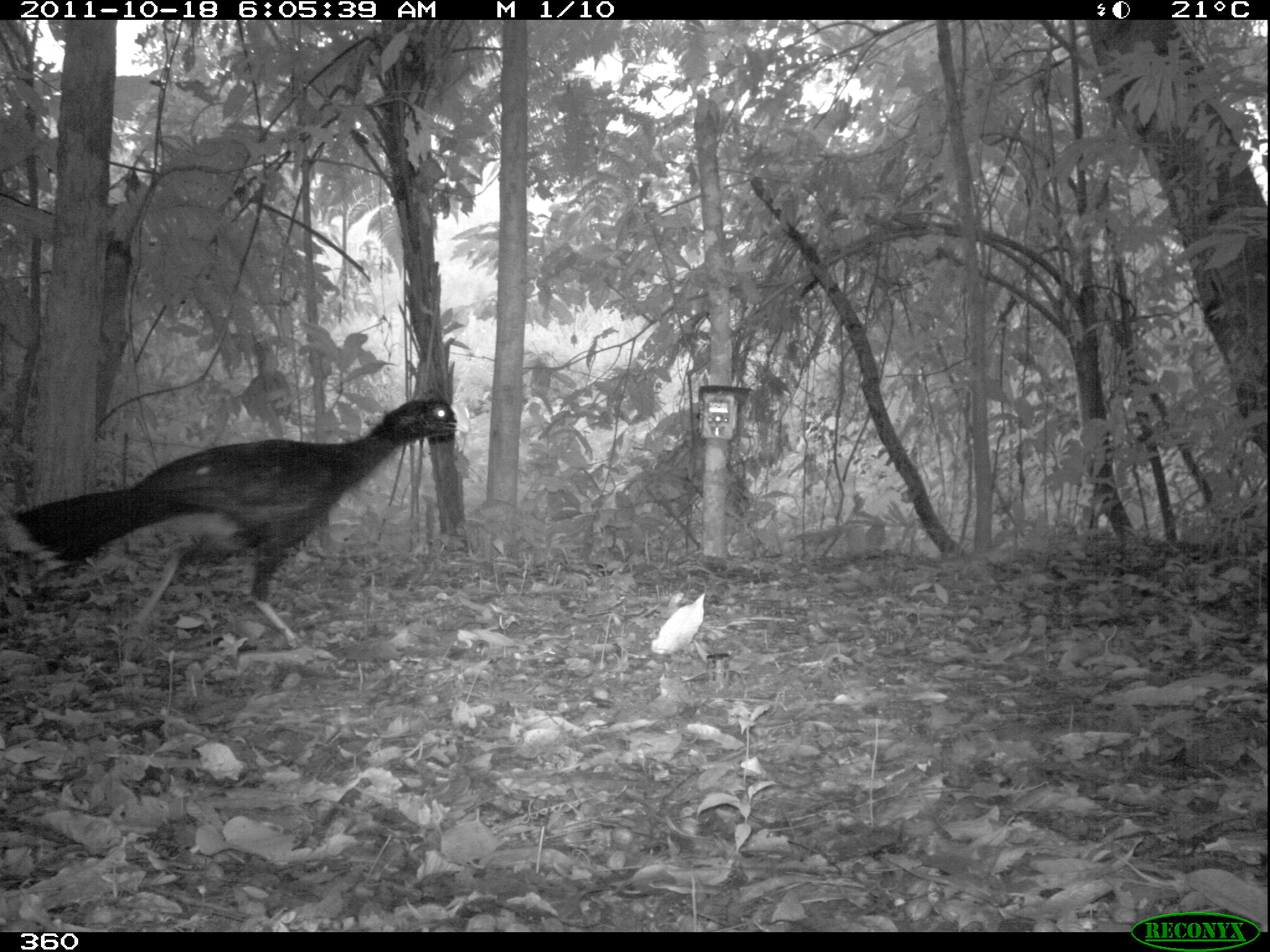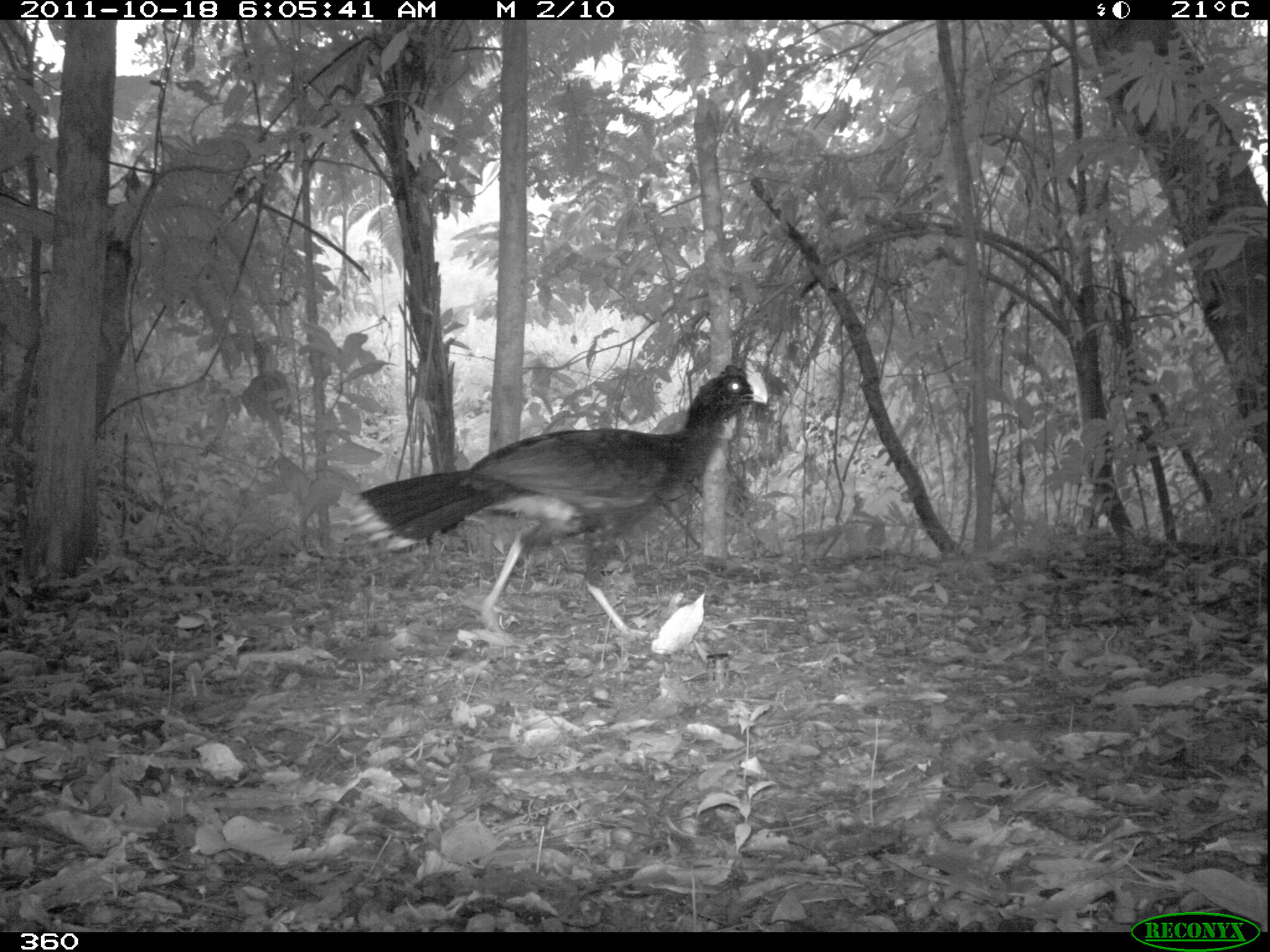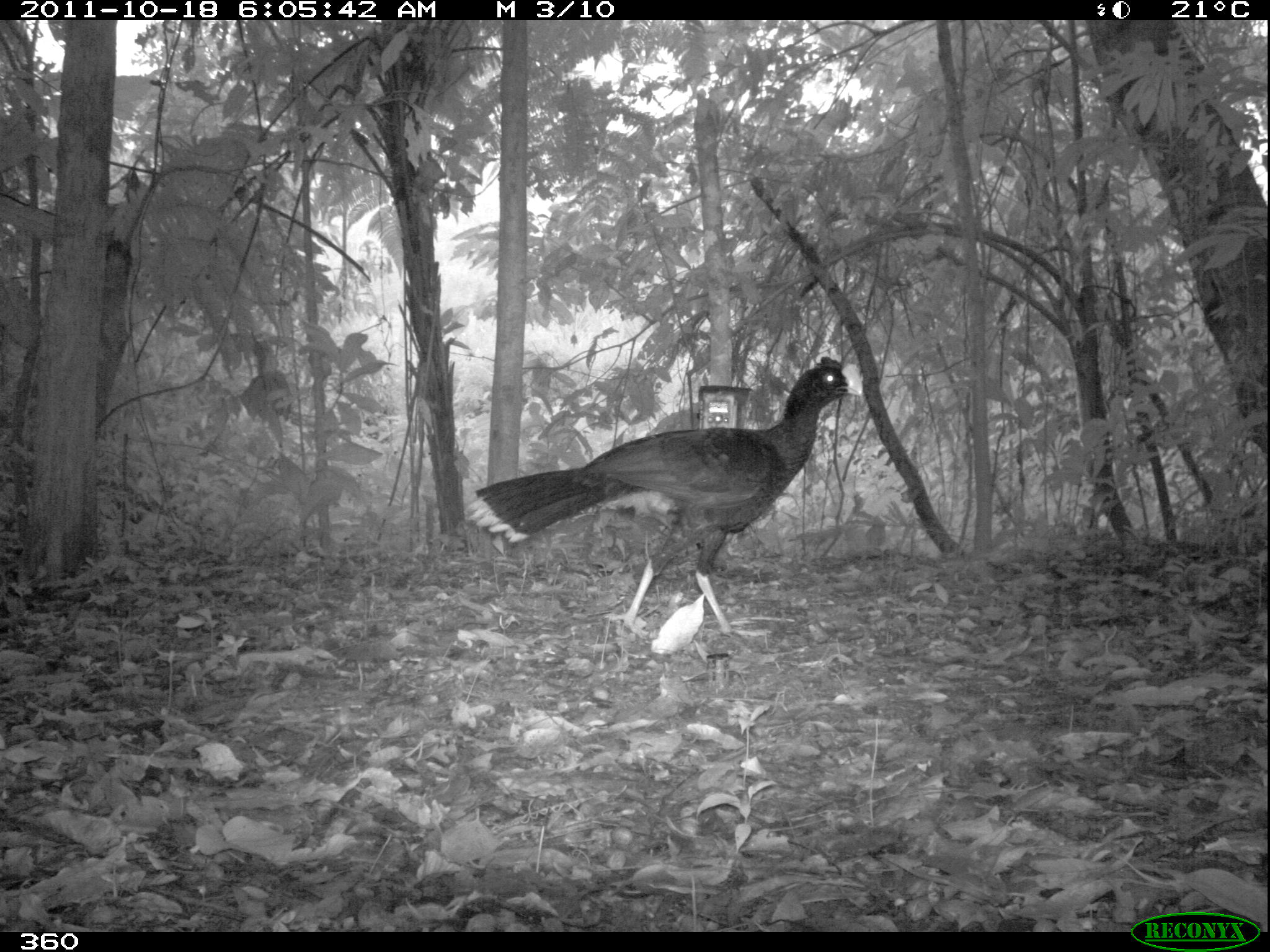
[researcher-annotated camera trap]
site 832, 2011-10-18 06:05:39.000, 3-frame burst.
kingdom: Animalia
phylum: Chordata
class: Aves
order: Galliformes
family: Cracidae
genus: Mitu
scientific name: Mitu tuberosum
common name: razor-billed curassow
Mitu tuberosum (razor-billed curassow).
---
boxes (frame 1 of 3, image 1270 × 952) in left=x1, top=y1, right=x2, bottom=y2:
mitu tuberosum: left=0, top=395, right=471, bottom=669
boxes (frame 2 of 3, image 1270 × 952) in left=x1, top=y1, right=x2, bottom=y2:
mitu tuberosum: left=339, top=364, right=767, bottom=643